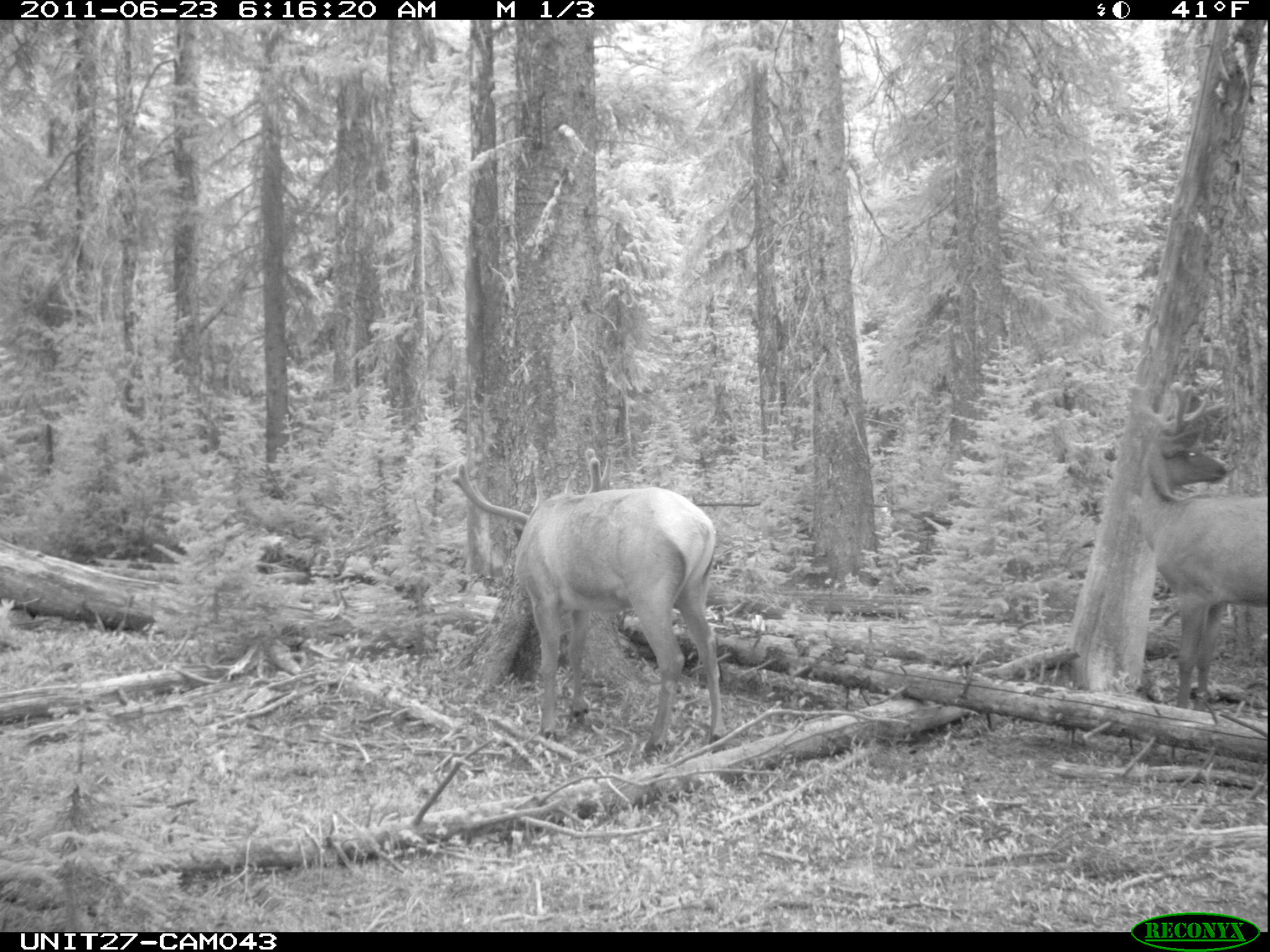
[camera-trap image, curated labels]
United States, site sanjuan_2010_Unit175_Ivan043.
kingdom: Animalia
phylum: Chordata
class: Mammalia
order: Artiodactyla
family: Cervidae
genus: Cervus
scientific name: Cervus elaphus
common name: red deer